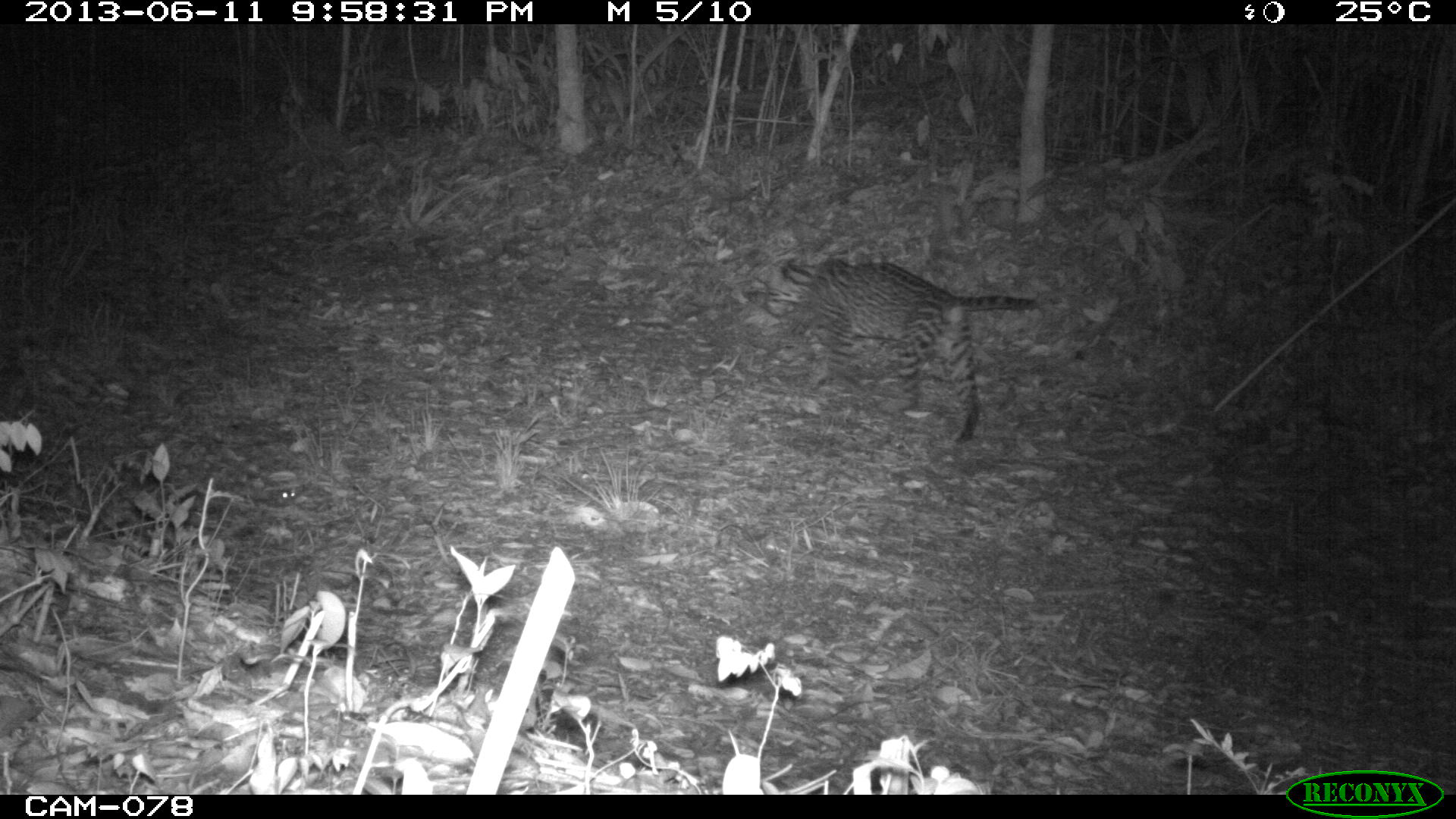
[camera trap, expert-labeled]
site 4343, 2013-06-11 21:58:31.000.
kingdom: Animalia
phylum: Chordata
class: Mammalia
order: Carnivora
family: Felidae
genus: Leopardus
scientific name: Leopardus pardalis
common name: ocelot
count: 1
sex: male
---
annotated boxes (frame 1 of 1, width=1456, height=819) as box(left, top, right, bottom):
leopardus pardalis: box(740, 249, 1043, 445)